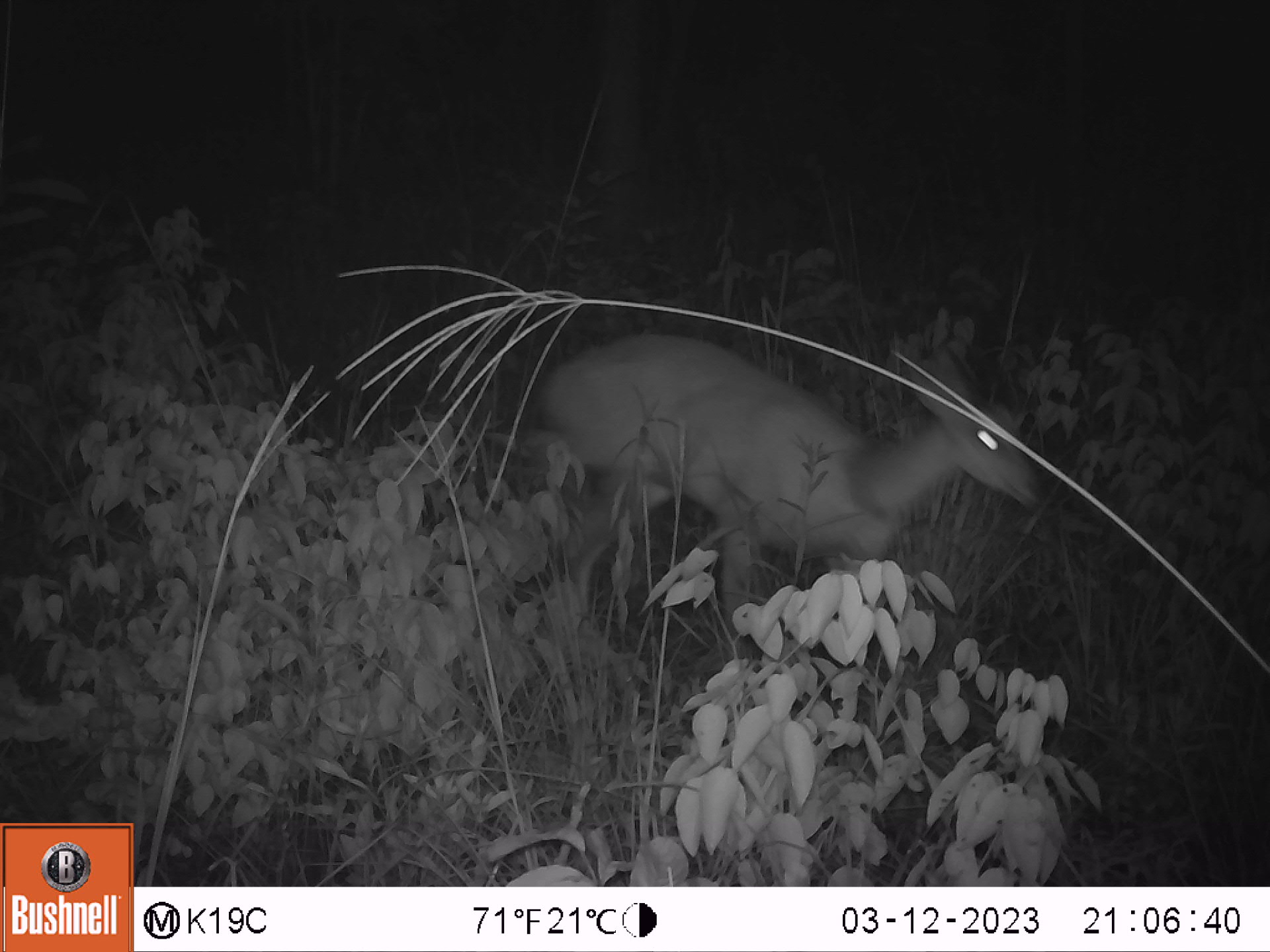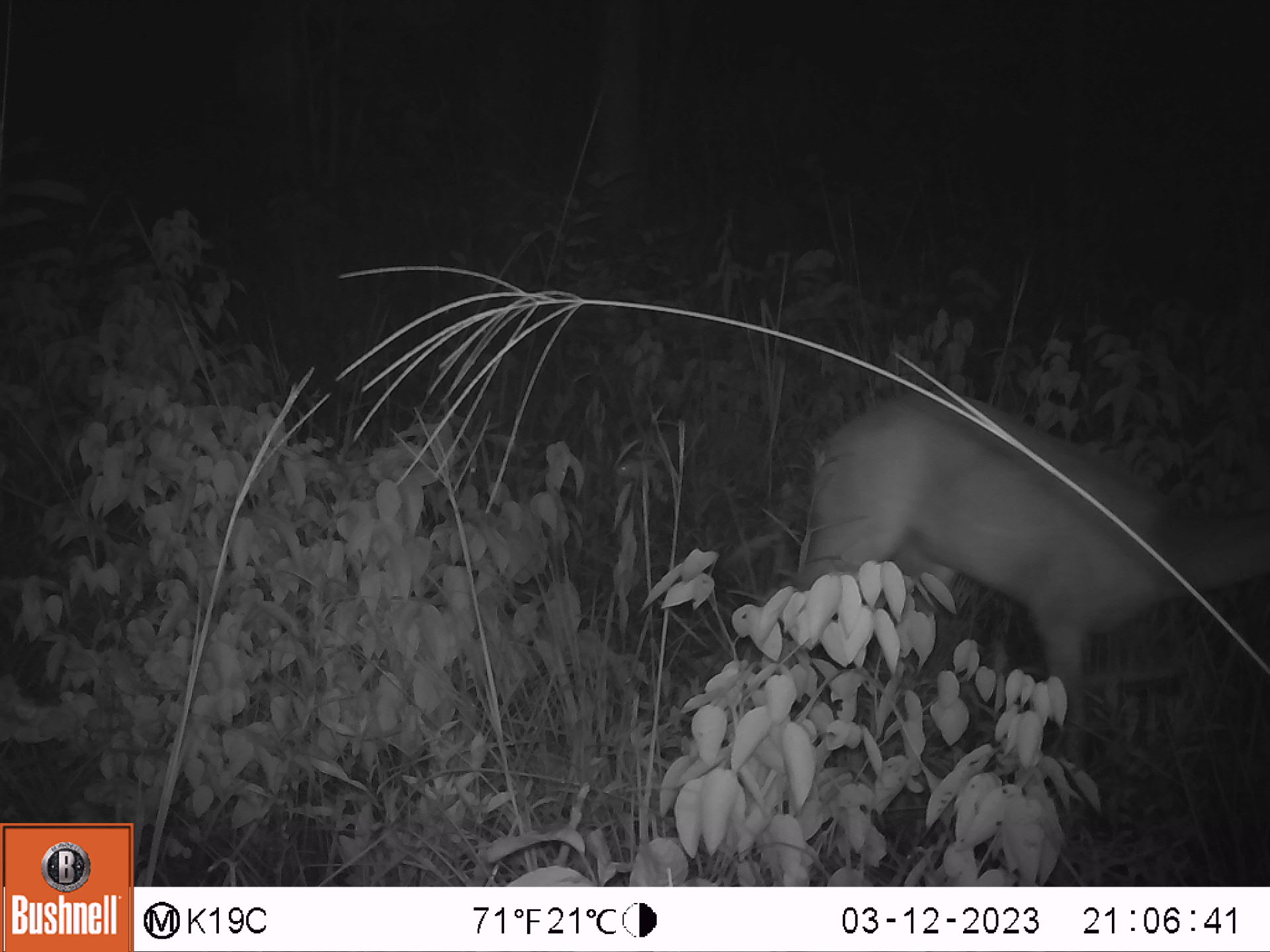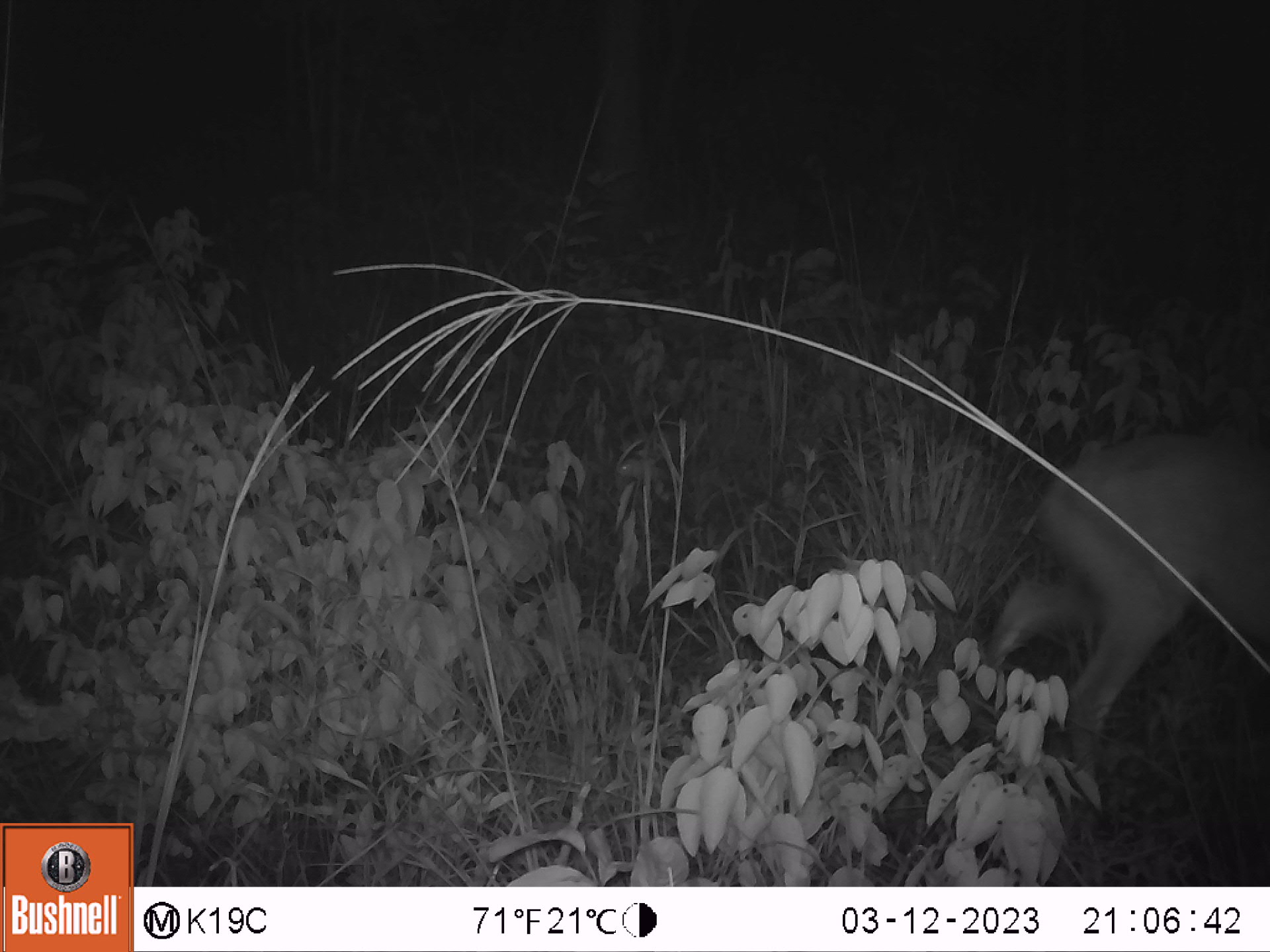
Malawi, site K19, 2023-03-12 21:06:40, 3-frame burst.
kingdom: Animalia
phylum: Chordata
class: Mammalia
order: Artiodactyla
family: Bovidae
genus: Tragelaphus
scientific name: Tragelaphus sylvaticus sylvaticus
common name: cape bushbuck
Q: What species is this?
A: Cape bushbuck (Tragelaphus sylvaticus sylvaticus).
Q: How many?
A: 1.